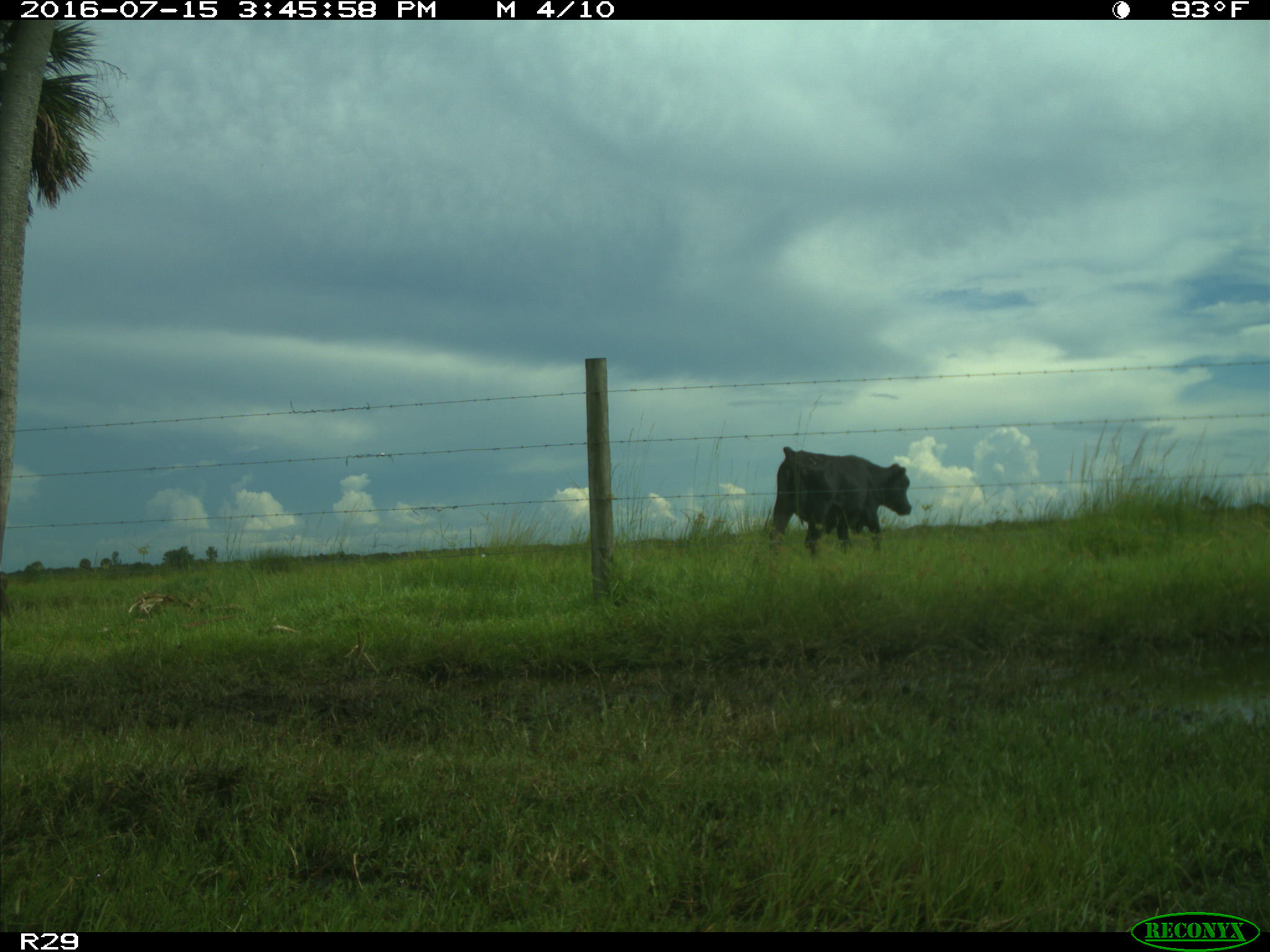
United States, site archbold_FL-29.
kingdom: Animalia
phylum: Chordata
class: Mammalia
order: Artiodactyla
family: Bovidae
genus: Bos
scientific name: Bos taurus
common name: domestic cow